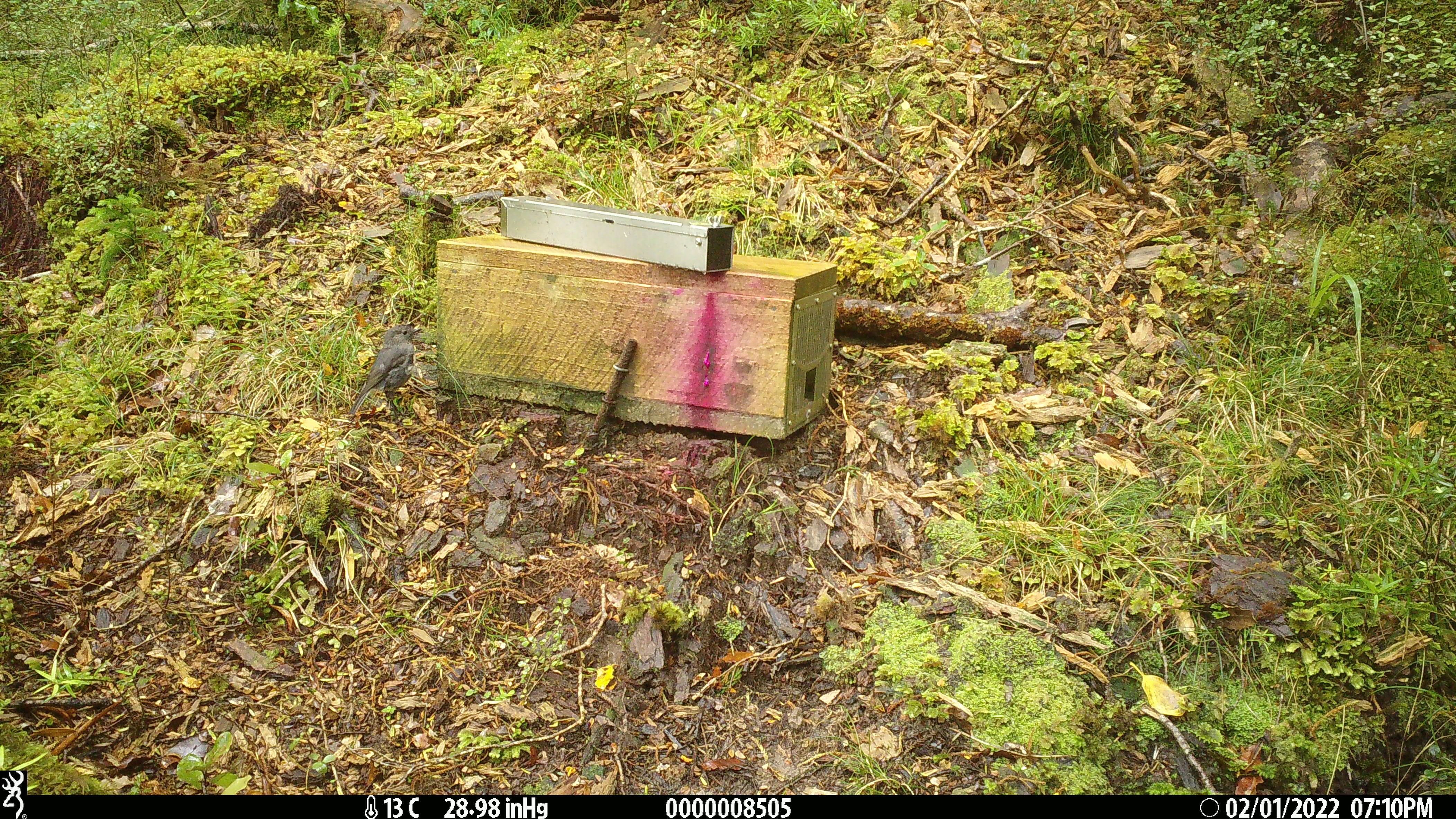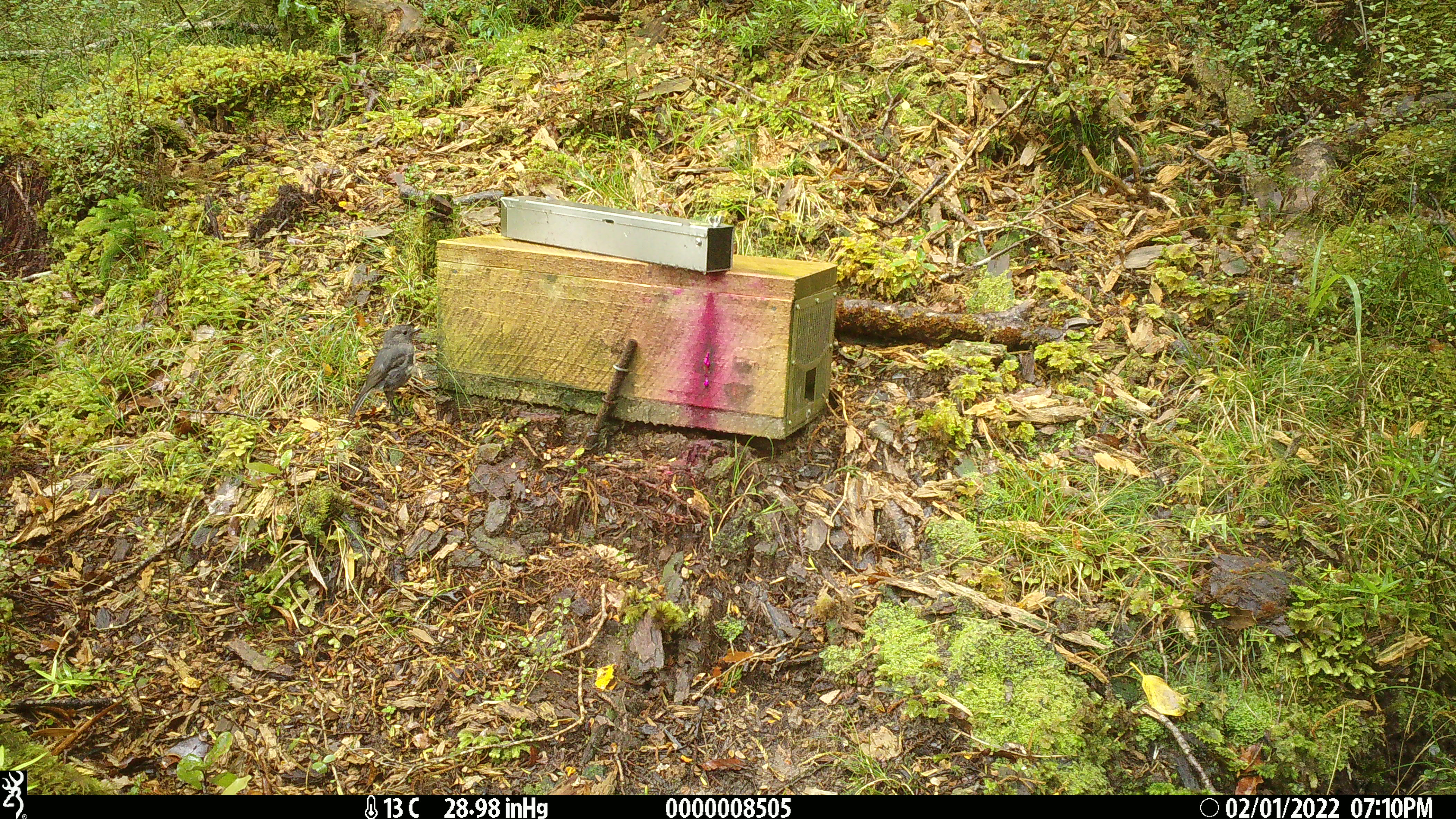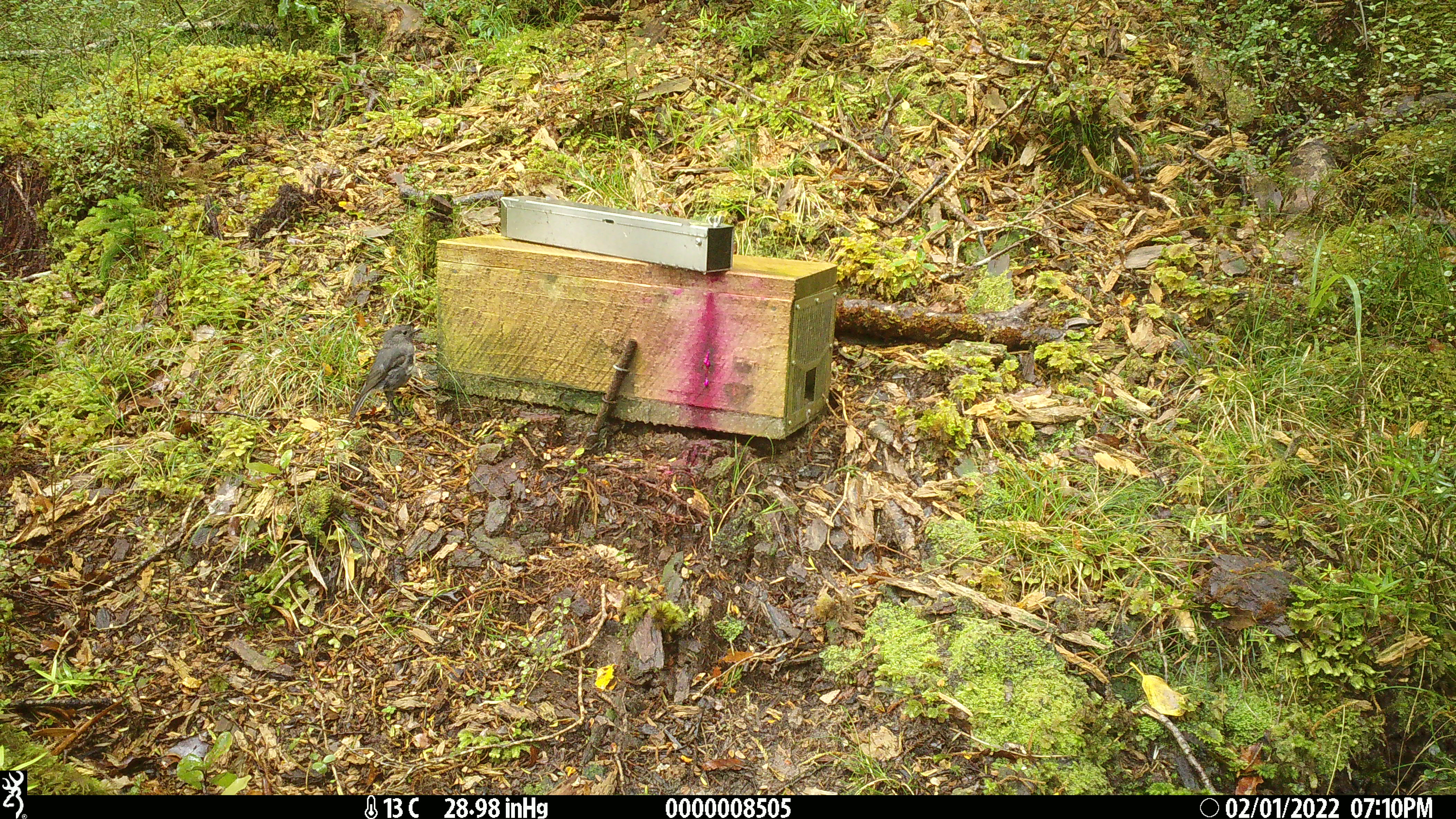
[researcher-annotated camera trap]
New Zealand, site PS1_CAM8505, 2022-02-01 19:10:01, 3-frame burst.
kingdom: Animalia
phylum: Chordata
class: Aves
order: Passeriformes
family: Petroicidae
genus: Petroica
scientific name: Petroica australis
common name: new zealand robin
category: robin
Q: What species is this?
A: Robin (new zealand robin) (Petroica australis).